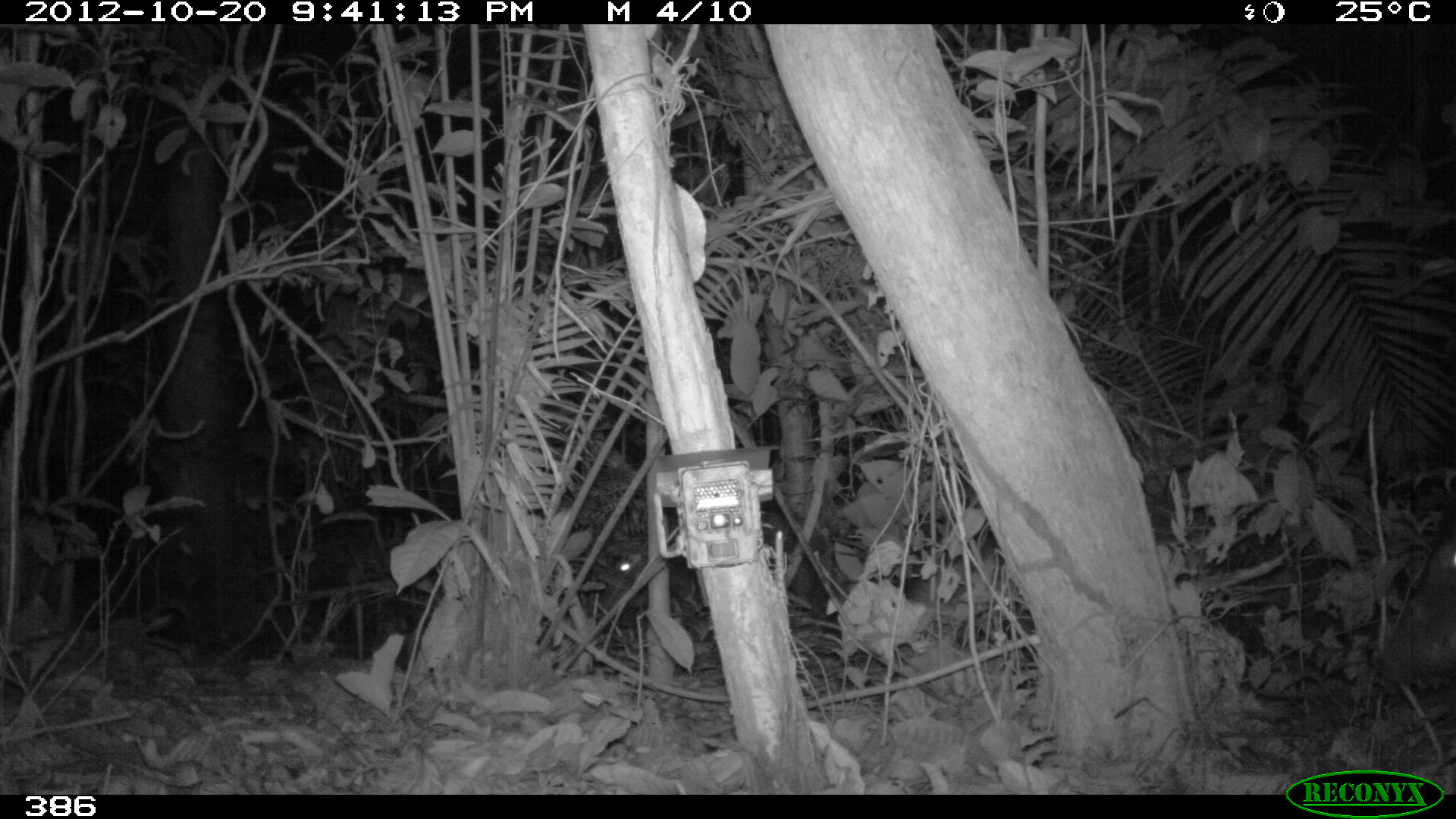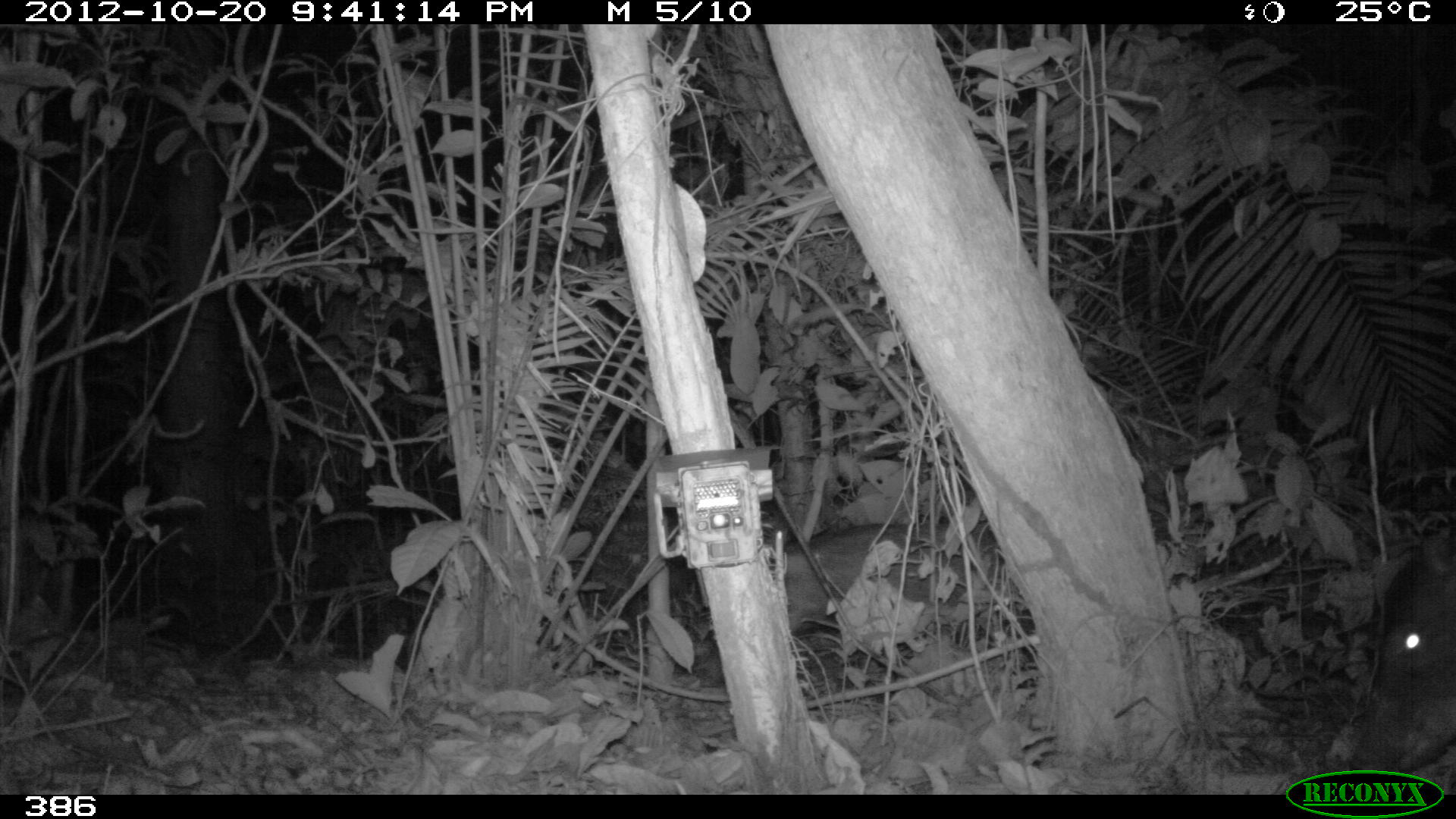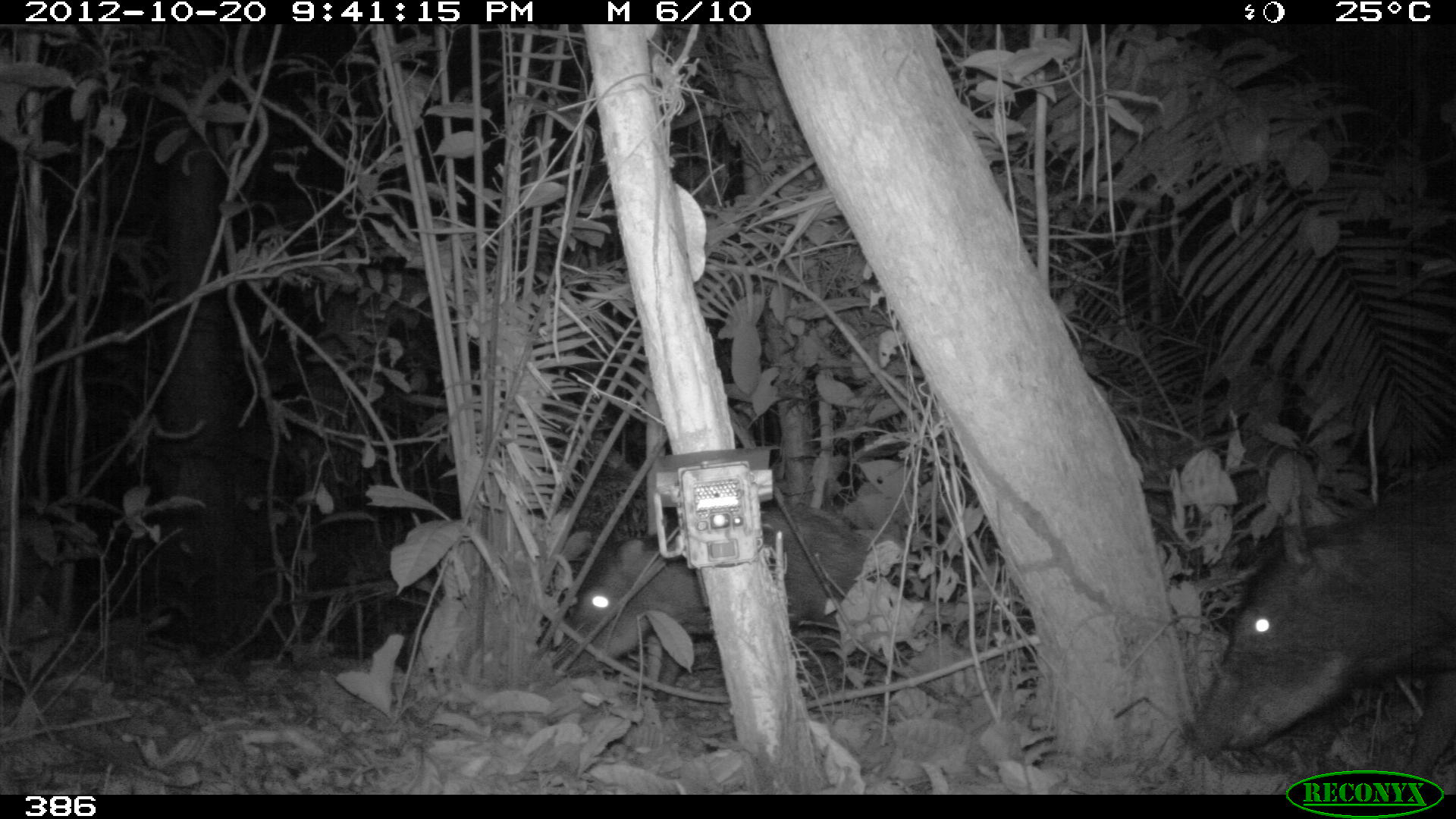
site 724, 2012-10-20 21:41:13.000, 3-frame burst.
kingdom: Animalia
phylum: Chordata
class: Mammalia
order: Artiodactyla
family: Tayassuidae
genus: Tayassu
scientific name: Tayassu pecari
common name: white-lipped peccary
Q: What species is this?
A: Tayassu pecari (white-lipped peccary).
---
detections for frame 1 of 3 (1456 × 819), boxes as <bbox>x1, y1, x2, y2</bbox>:
tayassu pecari: <bbox>1368, 524, 1454, 687</bbox>; <bbox>596, 546, 745, 617</bbox>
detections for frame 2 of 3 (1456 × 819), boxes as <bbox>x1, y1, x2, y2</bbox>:
tayassu pecari: <bbox>1324, 524, 1454, 772</bbox>; <bbox>767, 524, 989, 633</bbox>